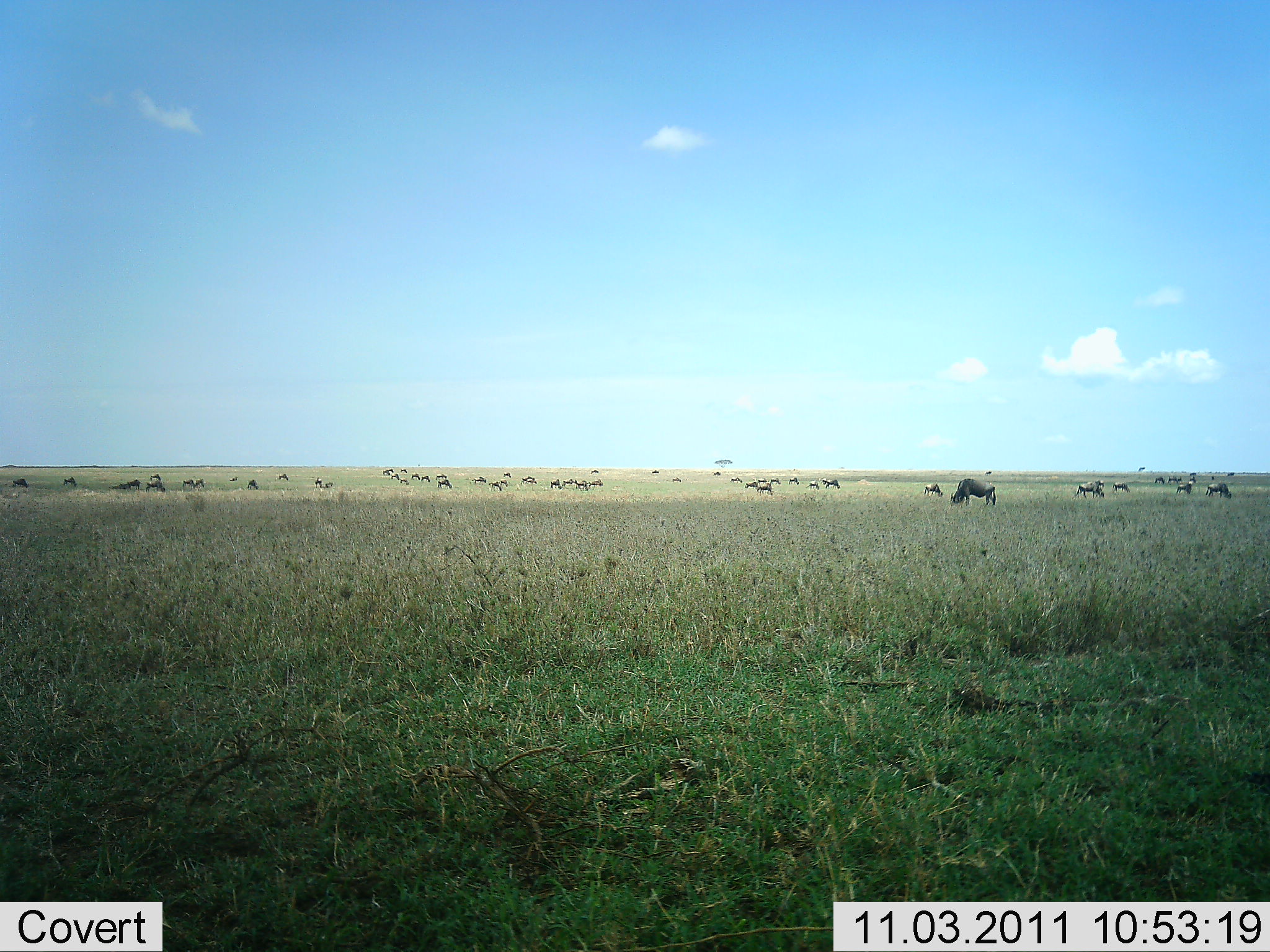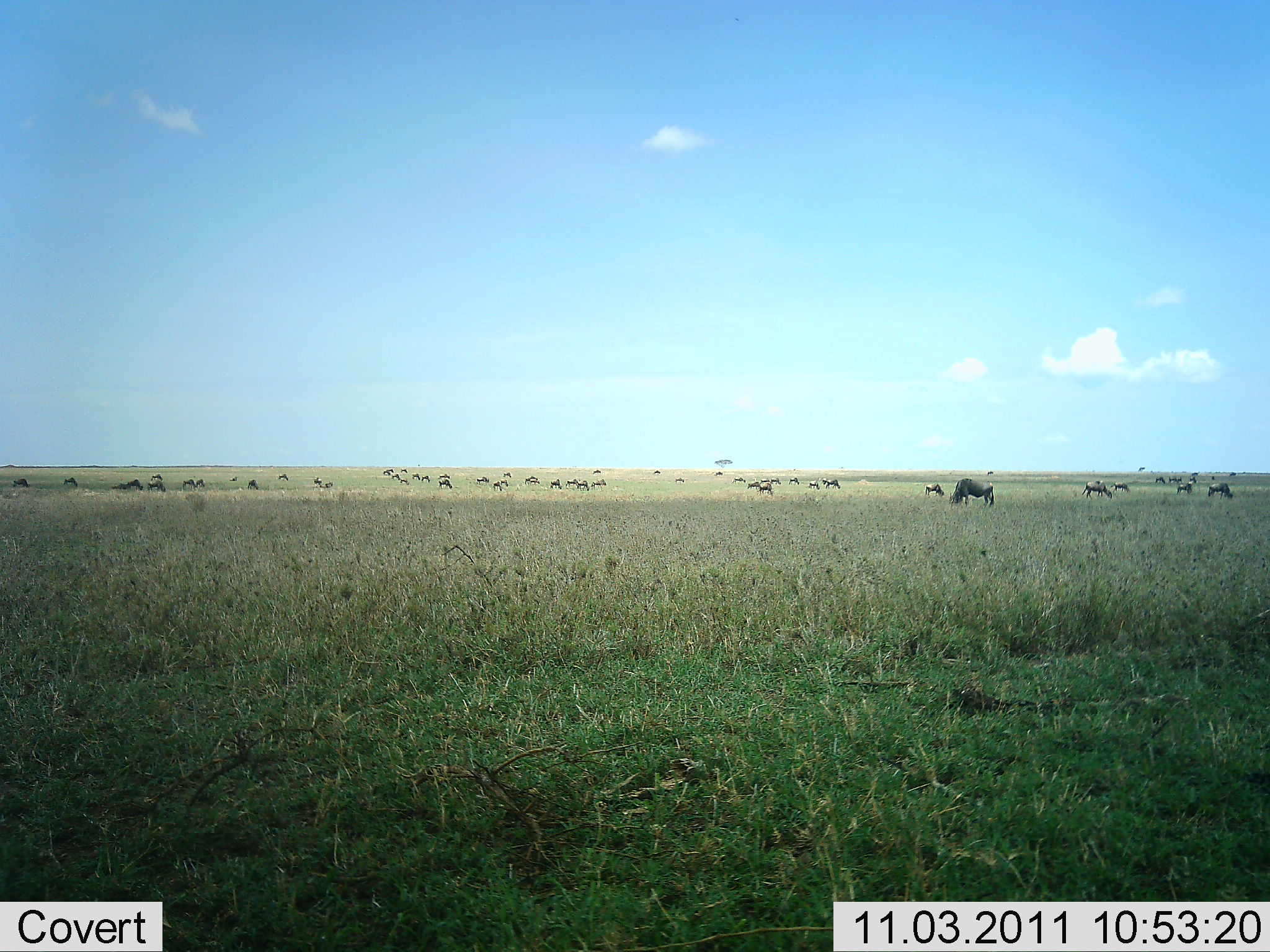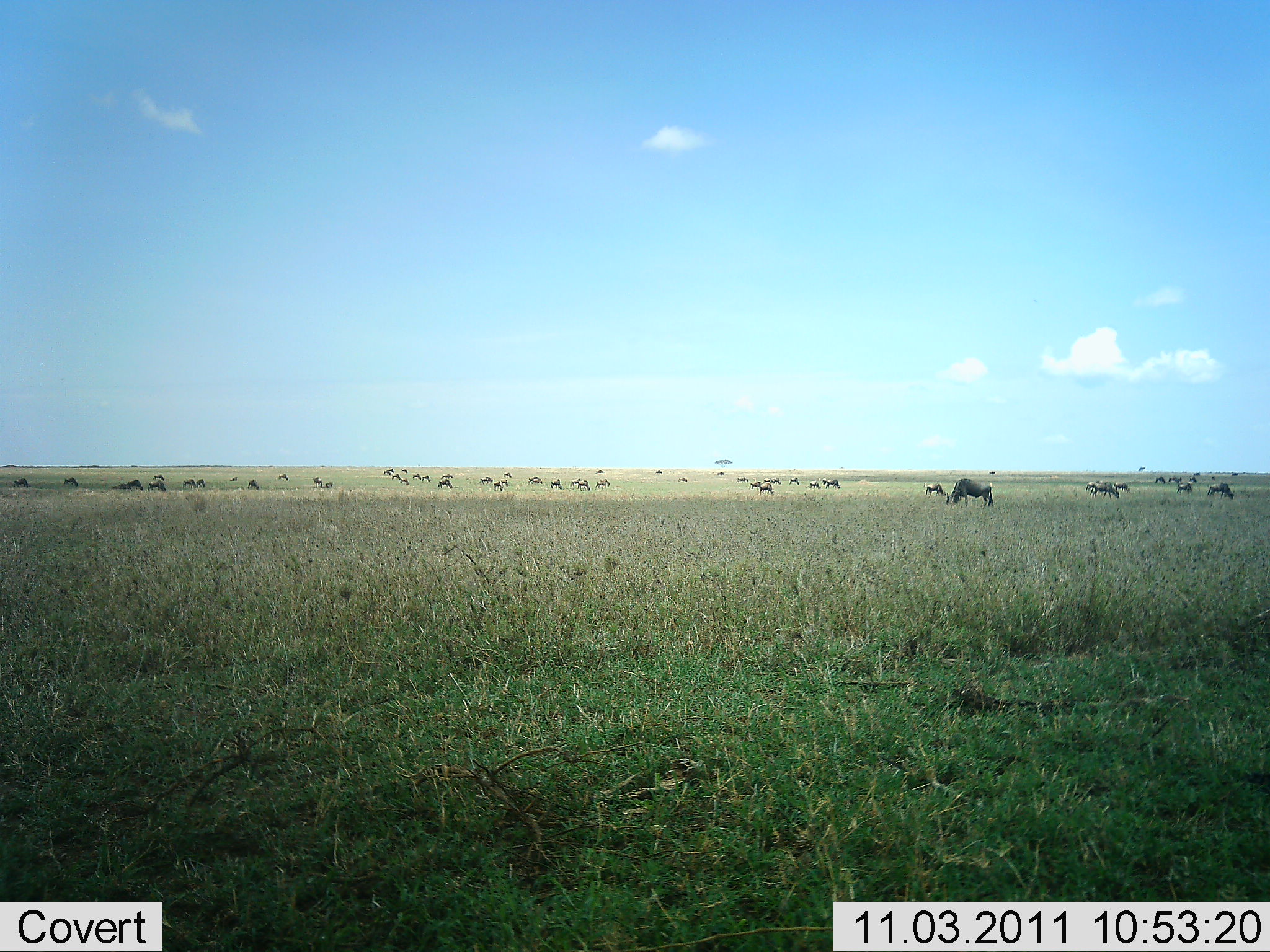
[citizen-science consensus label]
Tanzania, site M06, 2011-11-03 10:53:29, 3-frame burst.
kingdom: Animalia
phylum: Chordata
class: Mammalia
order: Artiodactyla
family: Bovidae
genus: Connochaetes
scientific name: Connochaetes taurinus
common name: blue wildebeest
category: wildebeest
Wildebeest (blue wildebeest) (Connochaetes taurinus), count 11-50. Behavior (volunteer vote fractions): standing 27%, resting 0%, moving 45%, interacting 0%. Young present (vote fraction): 0%. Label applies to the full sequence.